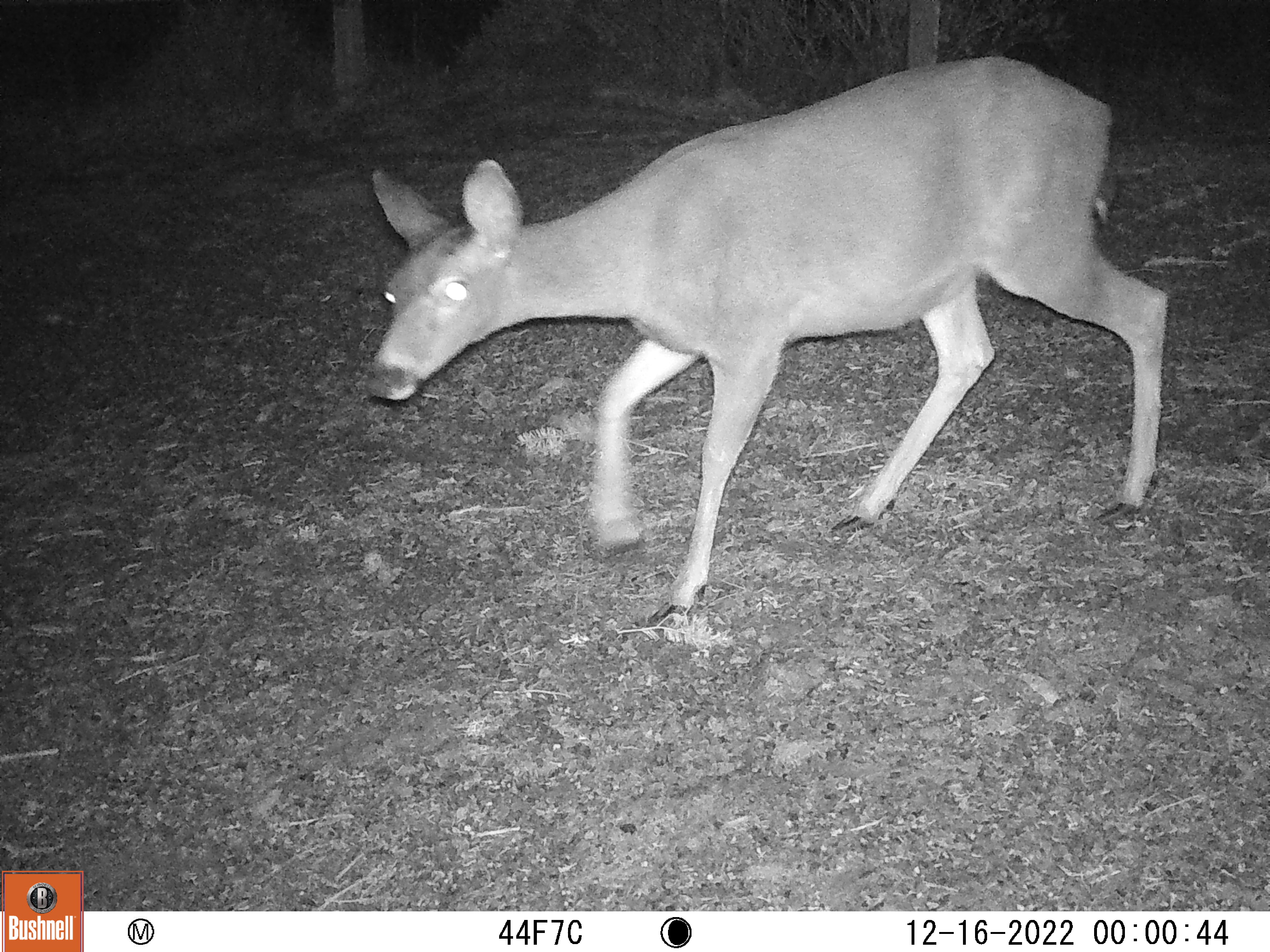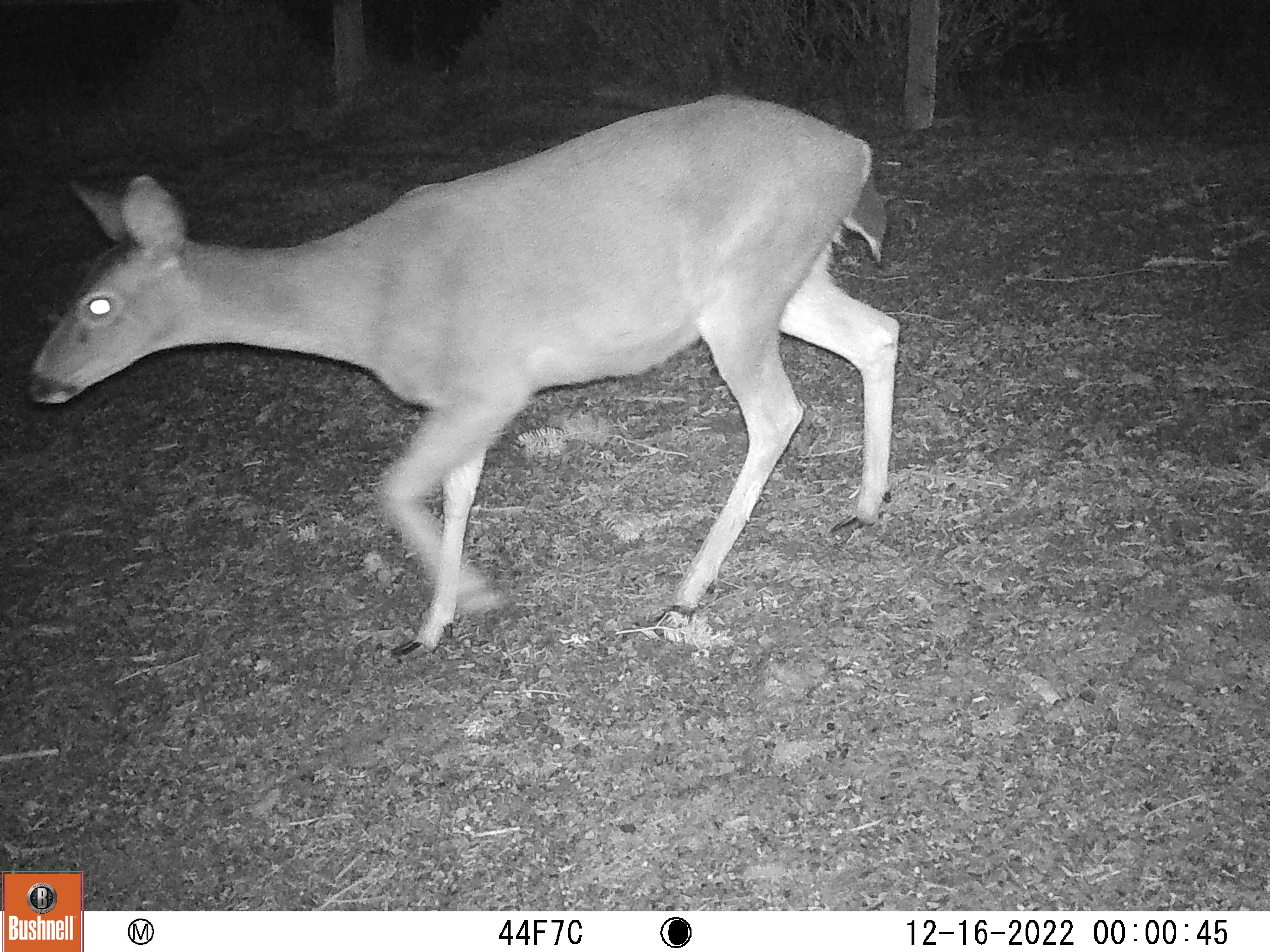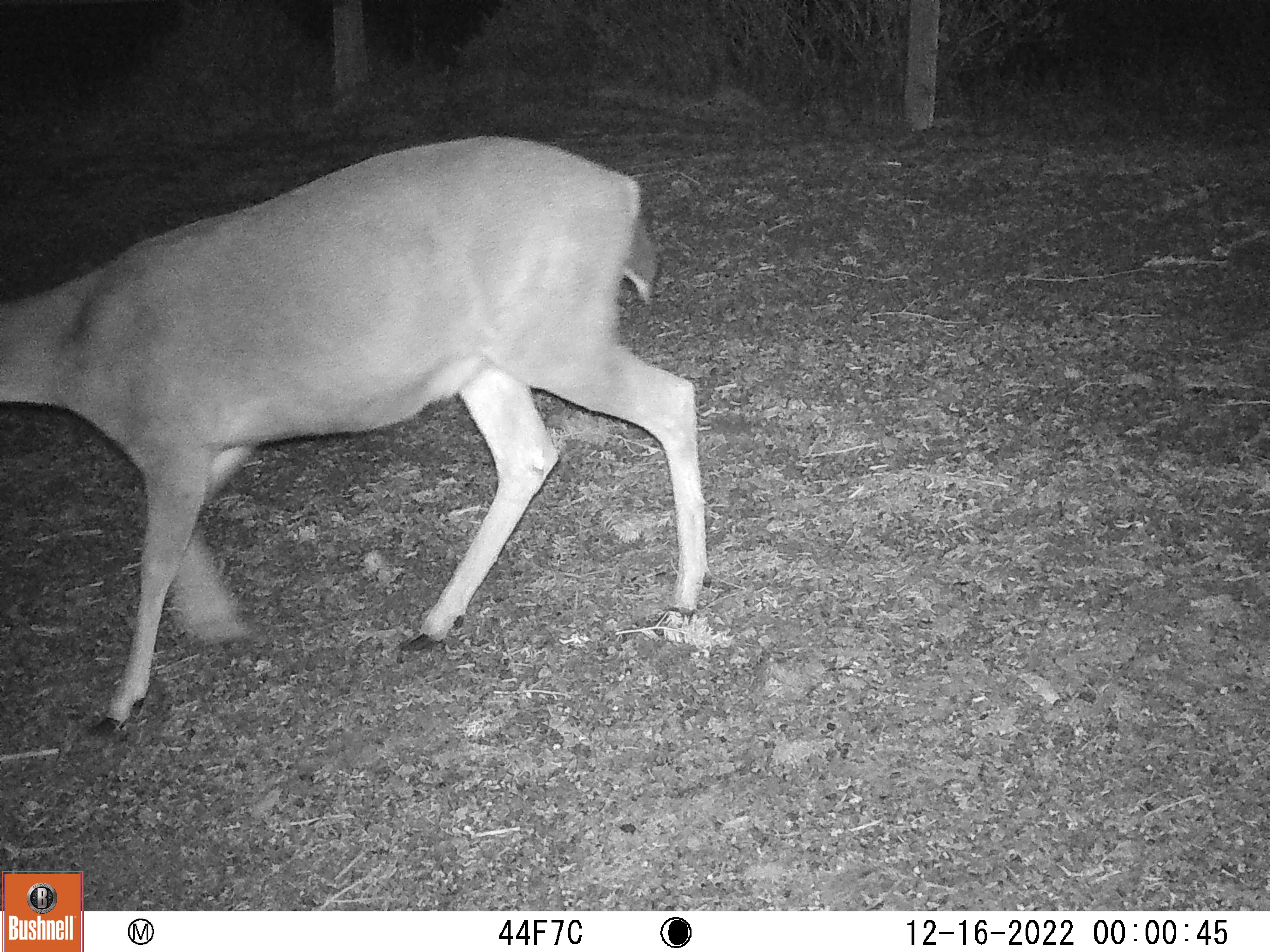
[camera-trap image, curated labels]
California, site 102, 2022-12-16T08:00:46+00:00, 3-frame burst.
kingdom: Animalia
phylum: Chordata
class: Mammalia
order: Artiodactyla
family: Cervidae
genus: Odocoileus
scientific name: Odocoileus hemionus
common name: mule deer